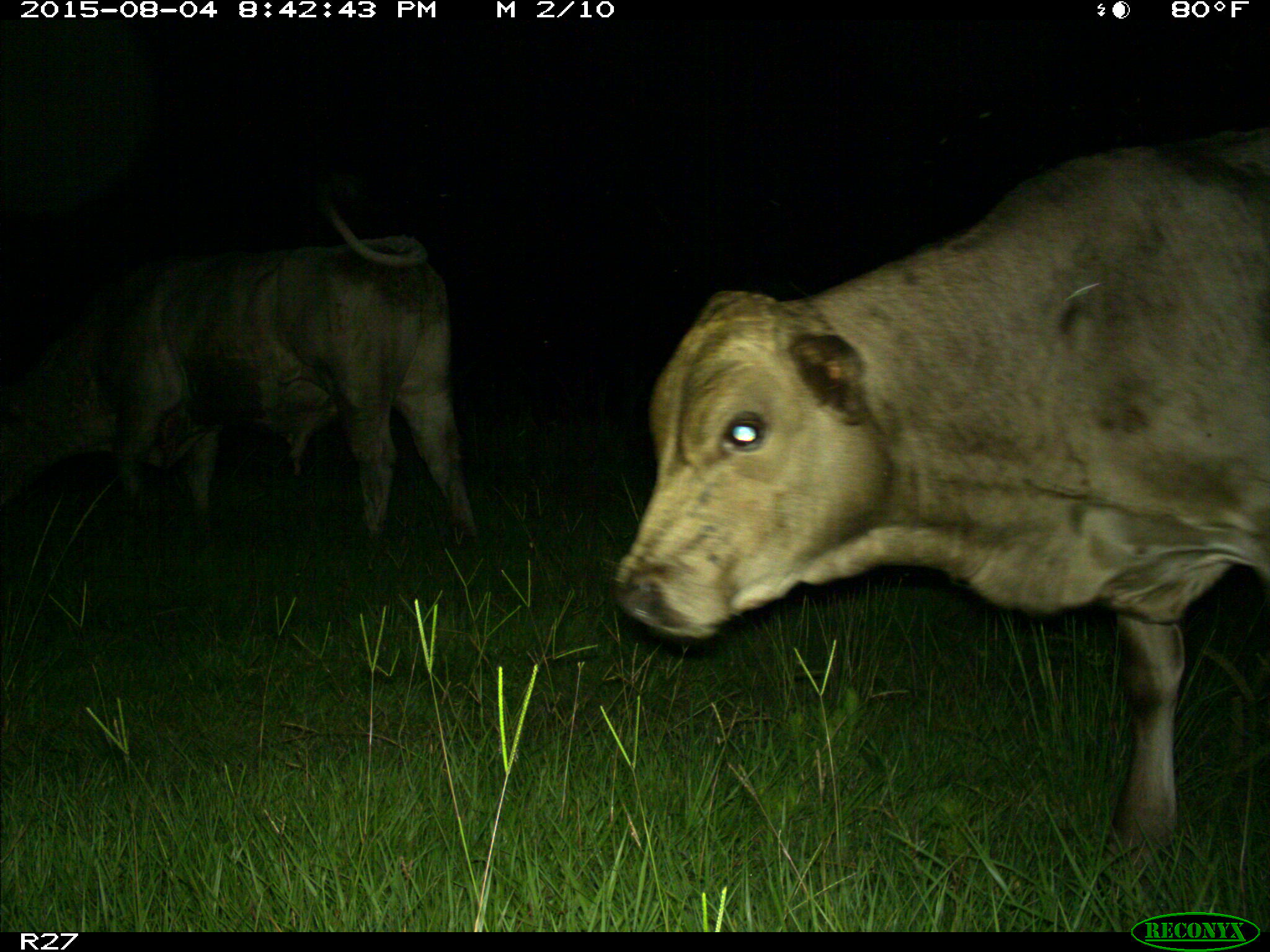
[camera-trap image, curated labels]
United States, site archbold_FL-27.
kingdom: Animalia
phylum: Chordata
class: Mammalia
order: Artiodactyla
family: Bovidae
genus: Bos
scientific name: Bos taurus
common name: domestic cow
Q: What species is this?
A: Bos taurus (domestic cow).